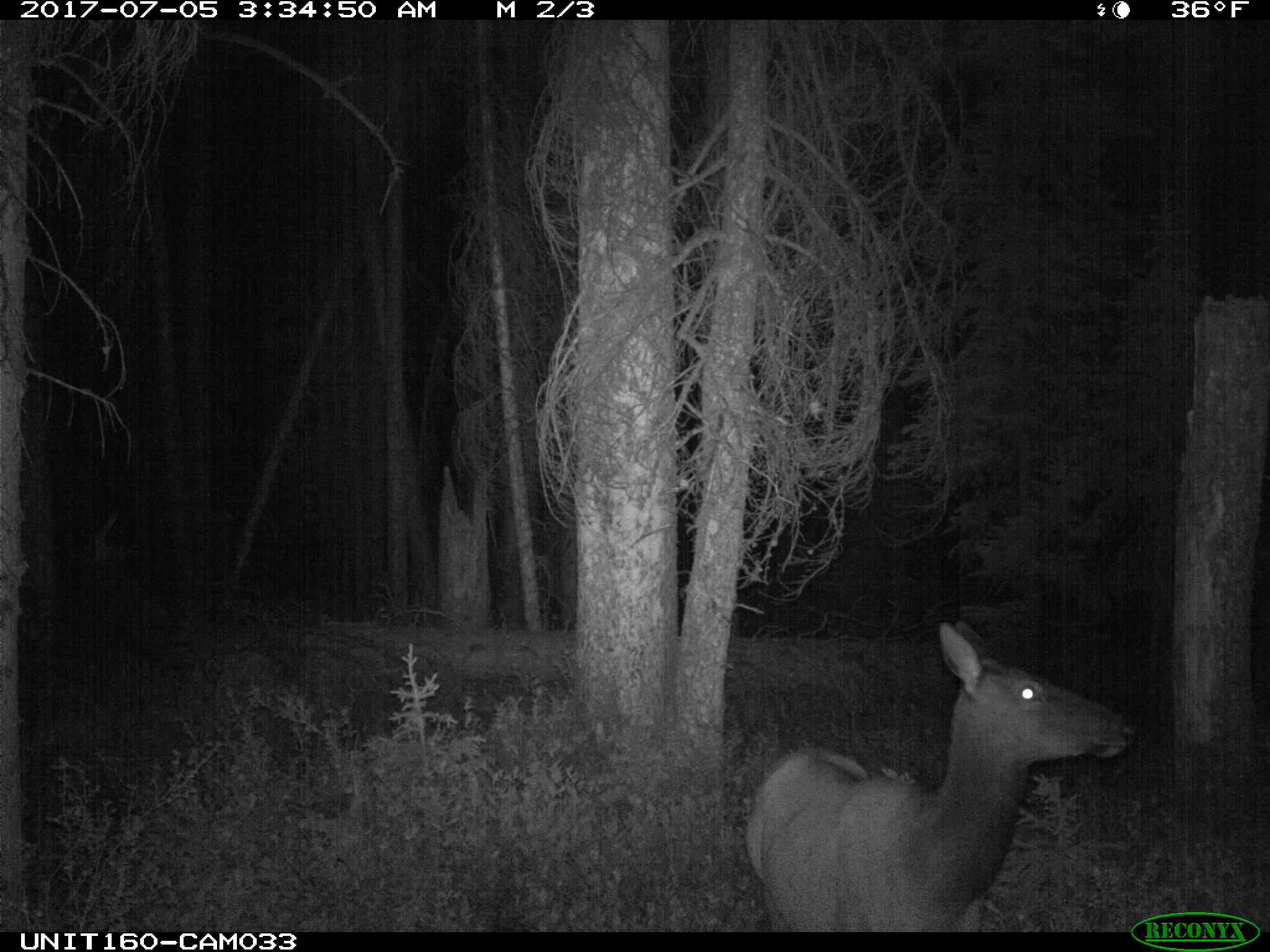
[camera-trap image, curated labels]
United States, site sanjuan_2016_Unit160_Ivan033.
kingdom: Animalia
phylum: Chordata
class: Mammalia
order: Artiodactyla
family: Cervidae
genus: Cervus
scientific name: Cervus elaphus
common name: red deer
Cervus elaphus (red deer).